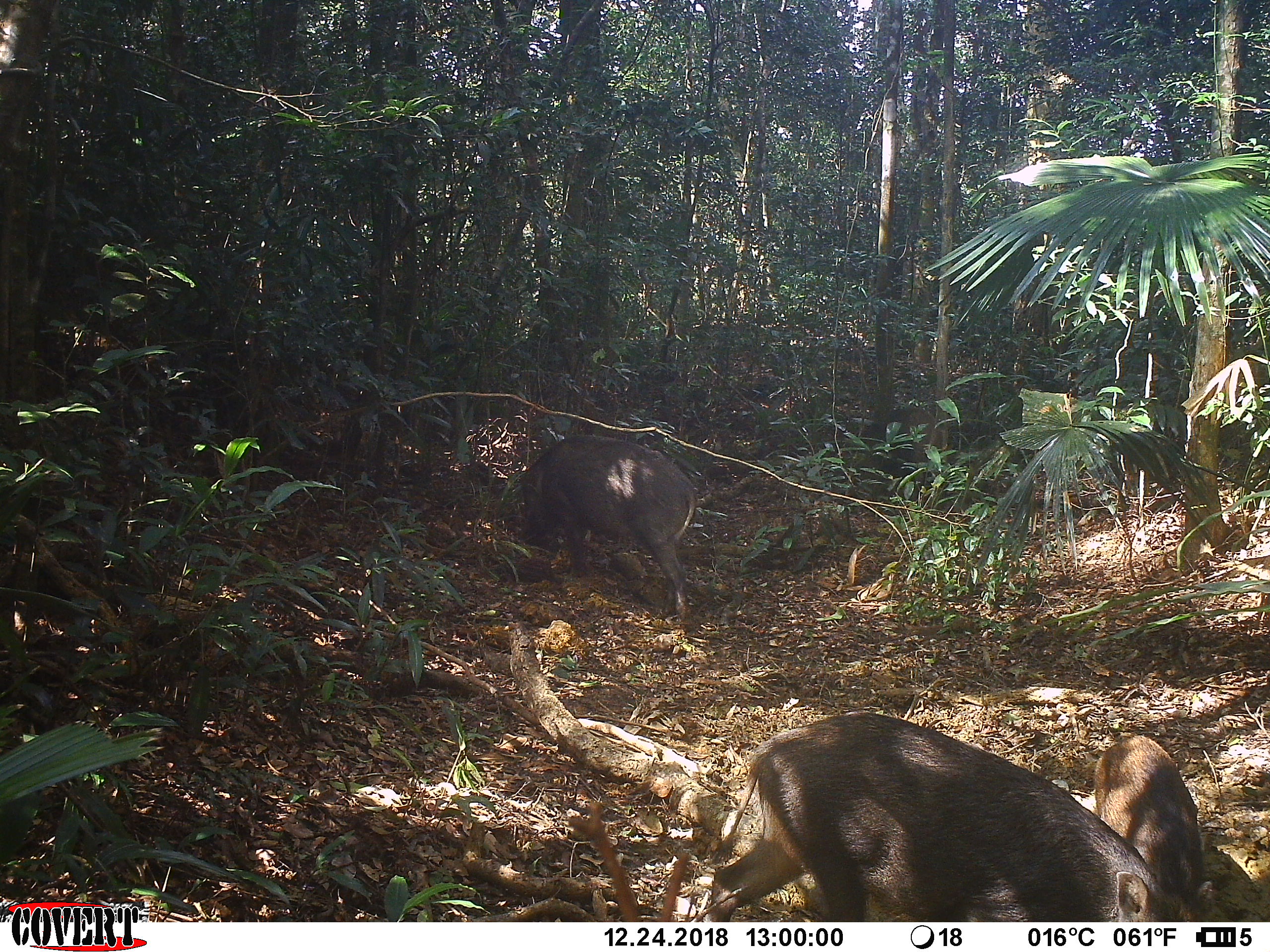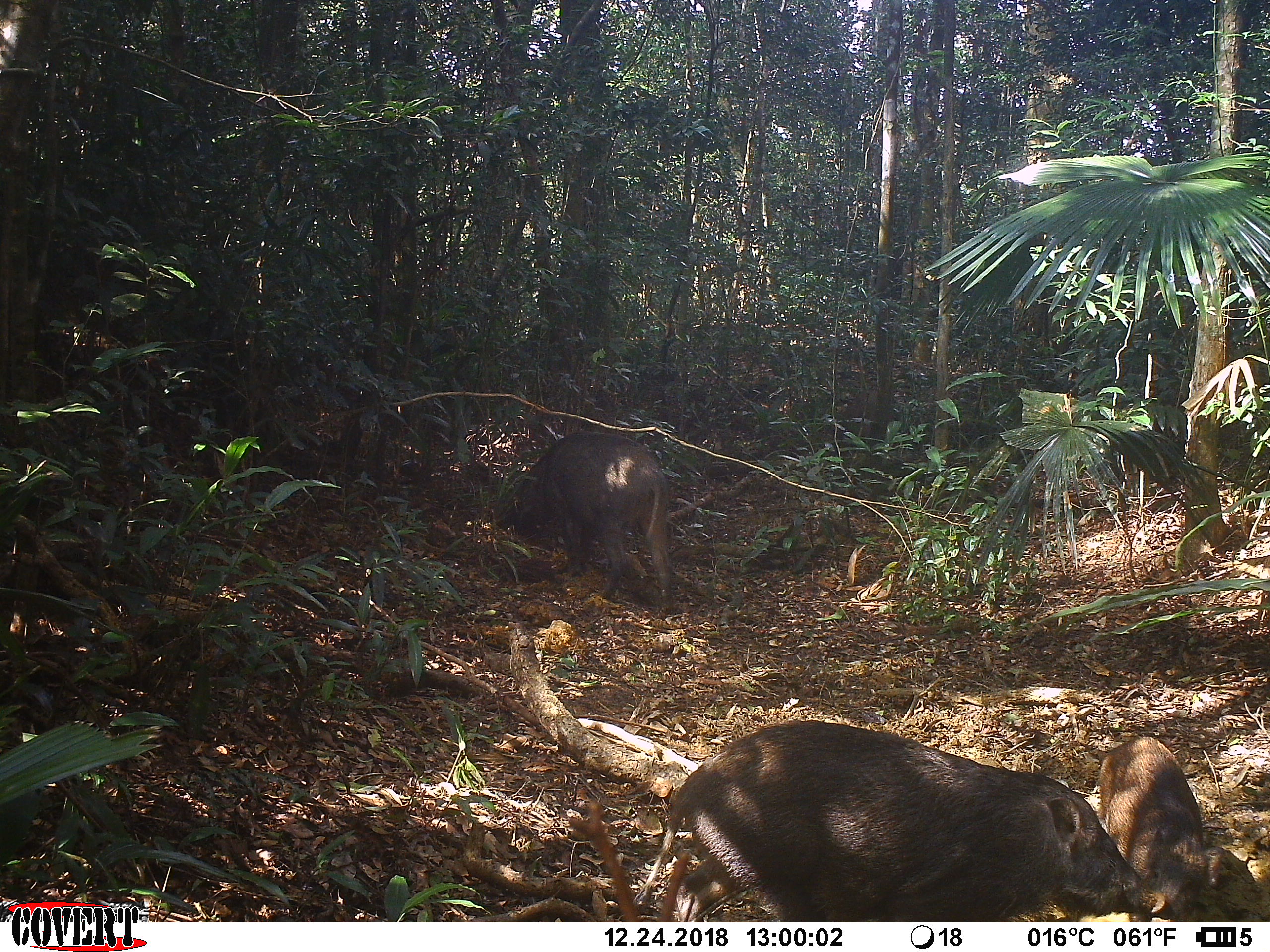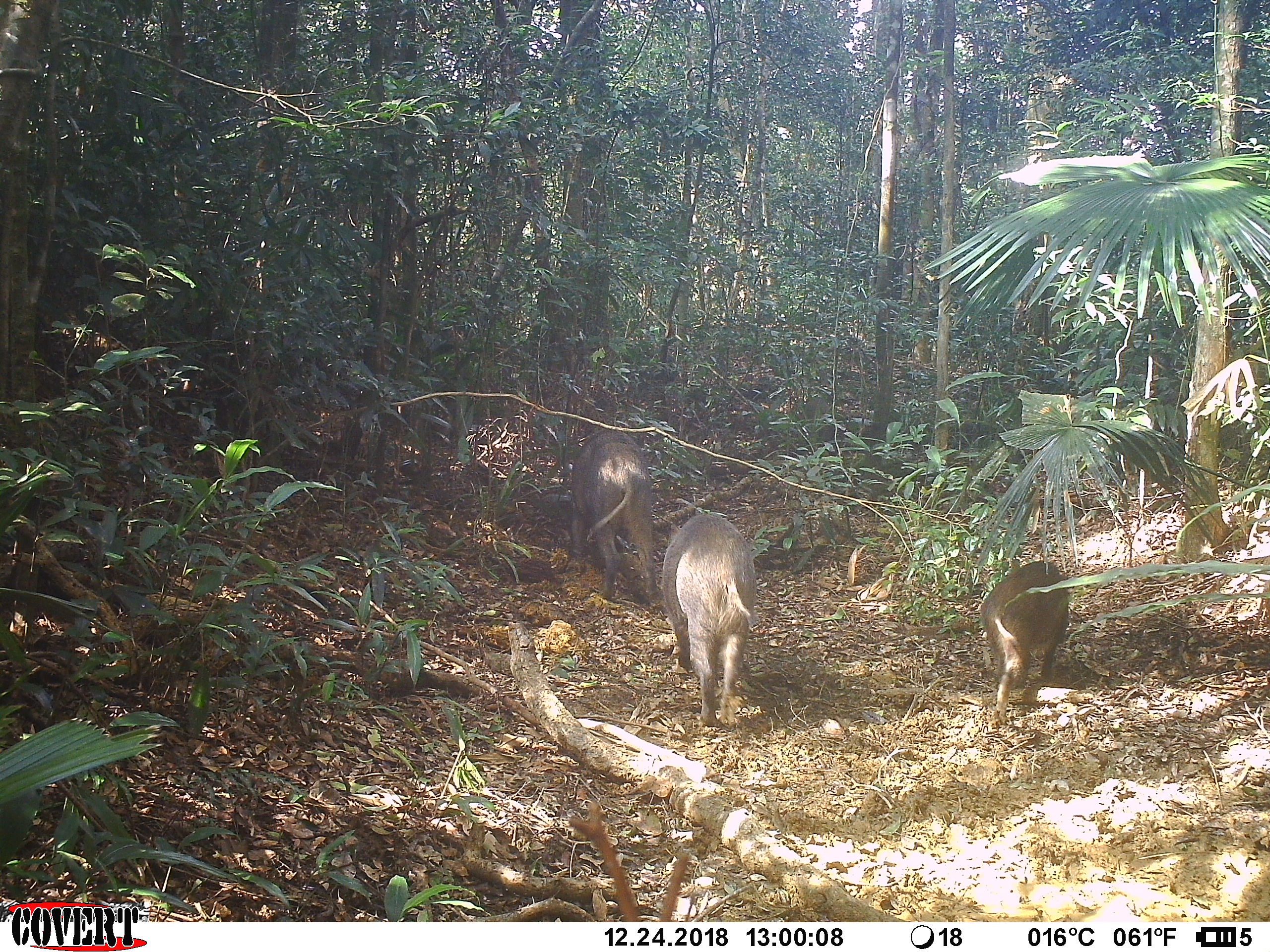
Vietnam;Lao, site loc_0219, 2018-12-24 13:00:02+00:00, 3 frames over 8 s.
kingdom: Animalia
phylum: Chordata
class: Mammalia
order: Artiodactyla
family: Suidae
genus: Sus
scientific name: Sus scrofa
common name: eurasian wild pig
Eurasian wild pig (Sus scrofa). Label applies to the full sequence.